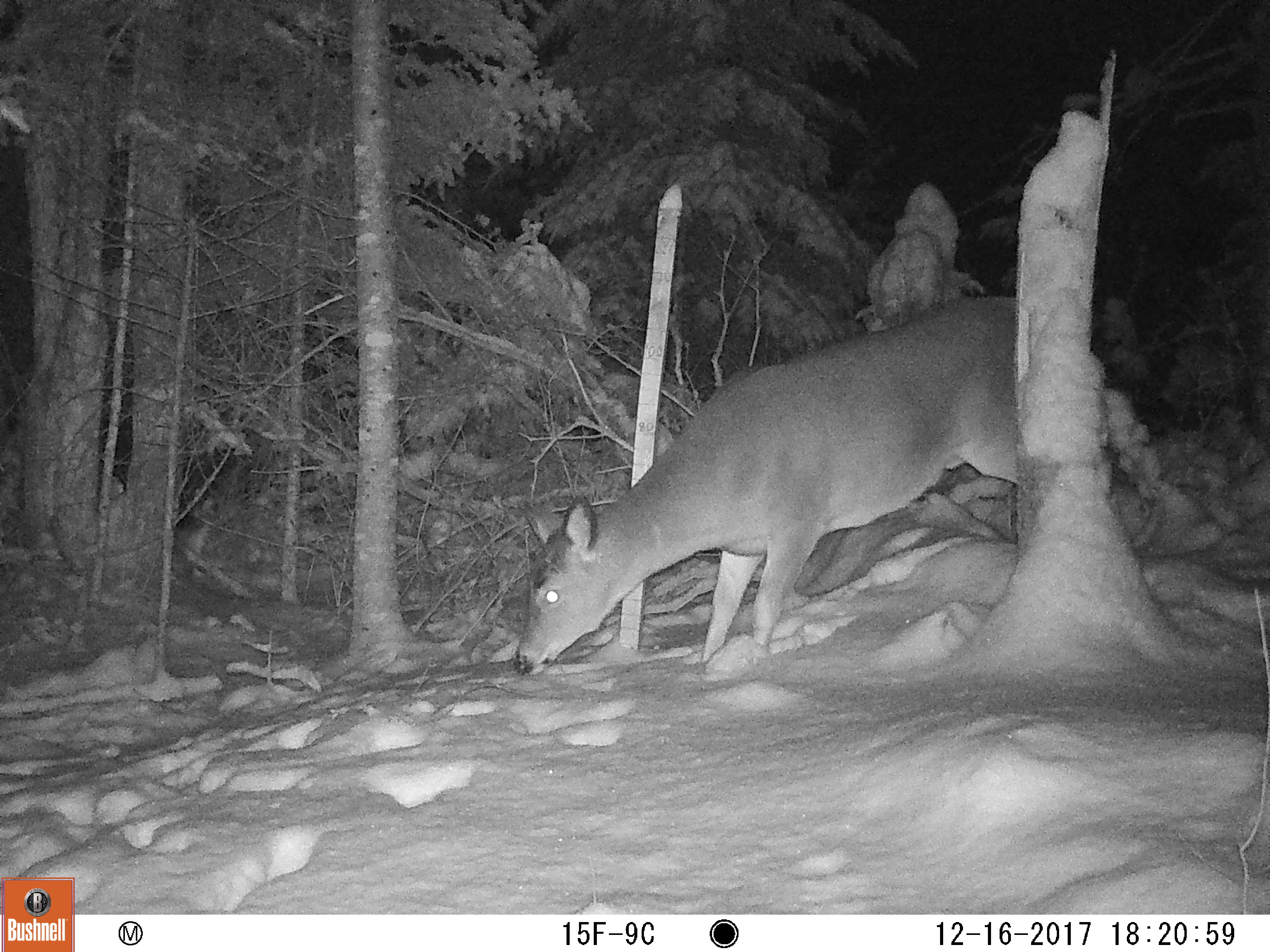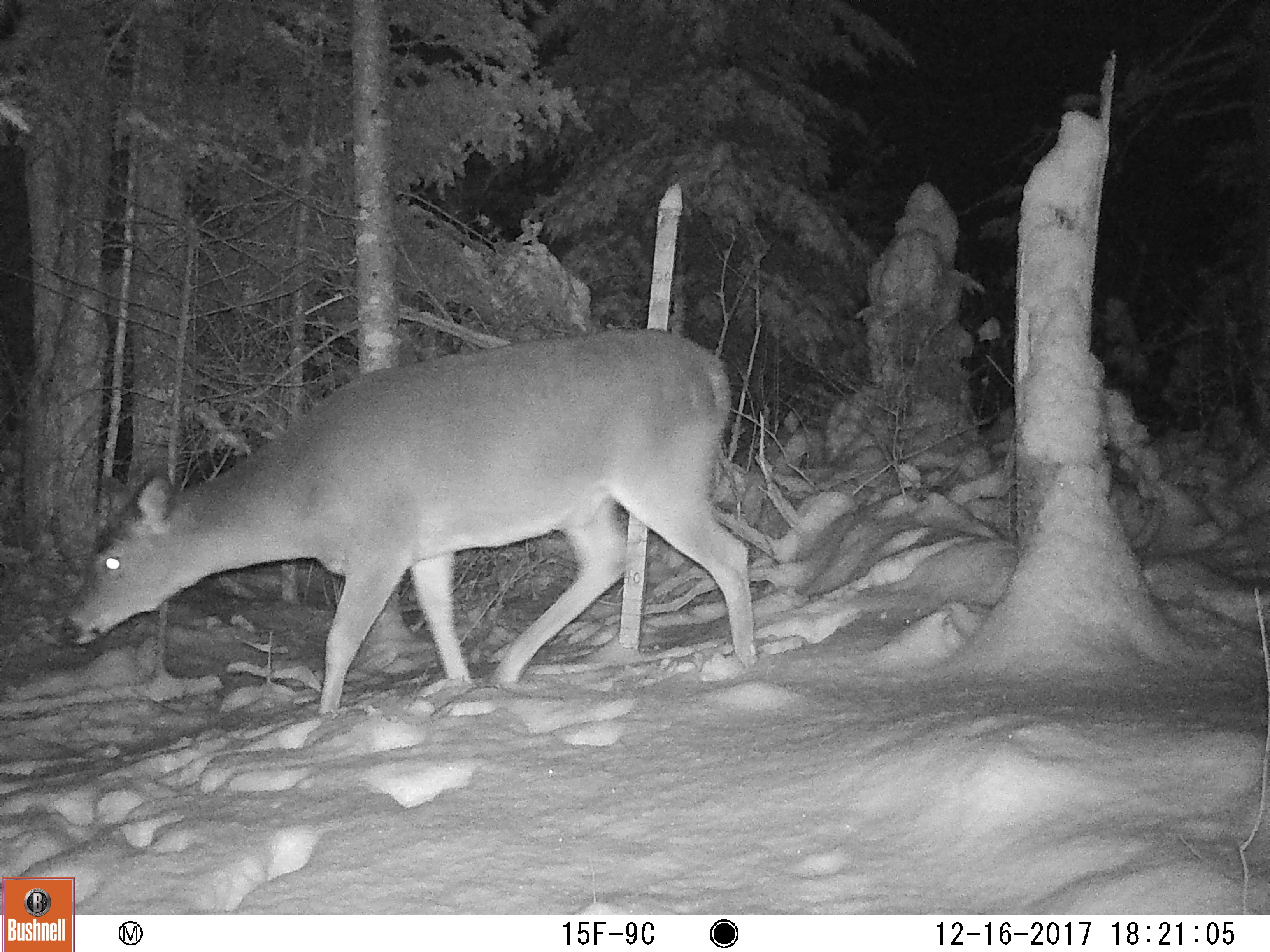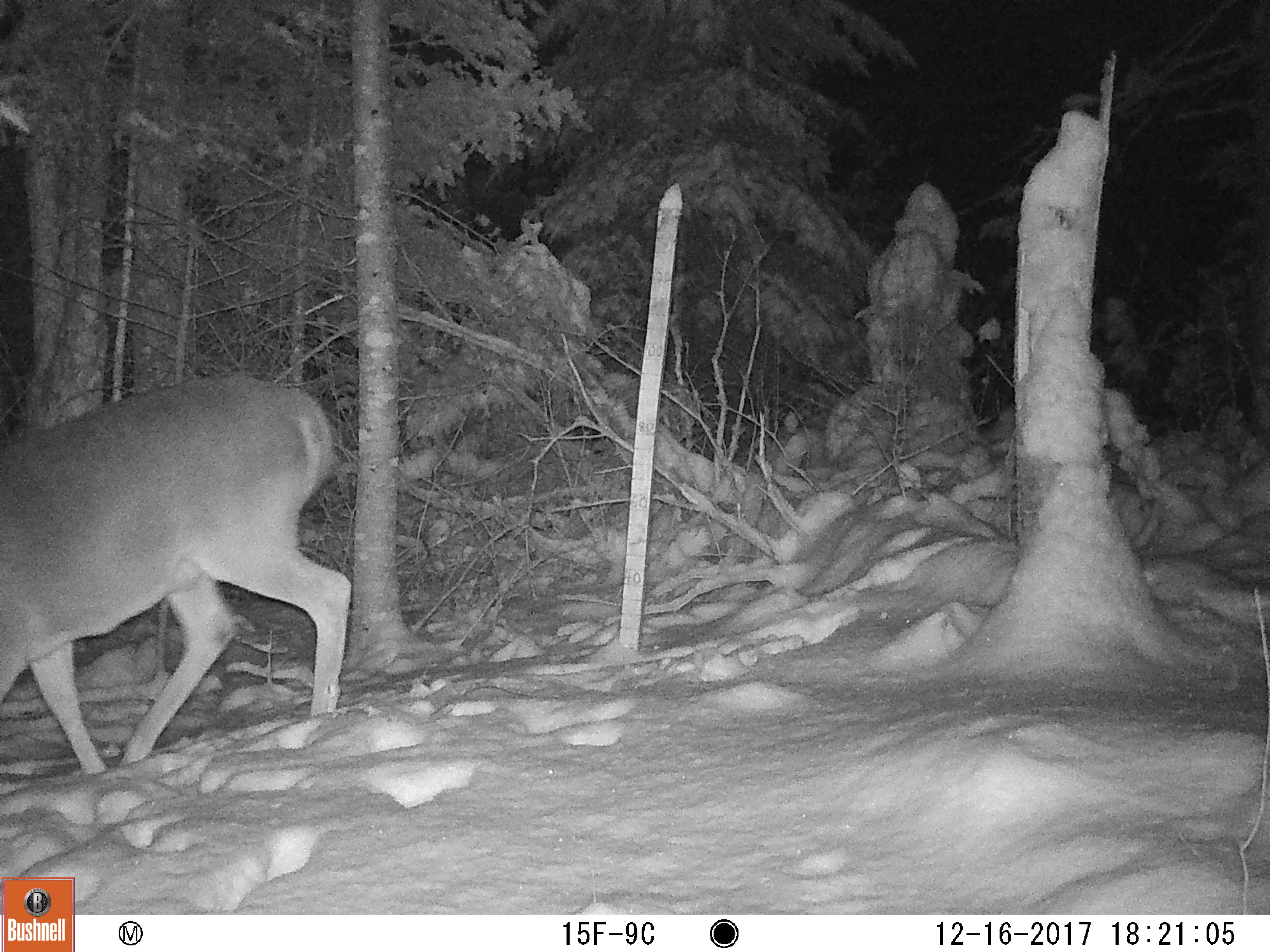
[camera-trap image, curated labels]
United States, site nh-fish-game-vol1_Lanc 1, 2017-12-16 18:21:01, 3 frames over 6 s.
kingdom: Animalia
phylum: Chordata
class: Mammalia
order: Artiodactyla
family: Cervidae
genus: Odocoileus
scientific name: Odocoileus virginianus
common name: white-tailed deer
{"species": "white-tailed deer (Odocoileus virginianus)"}